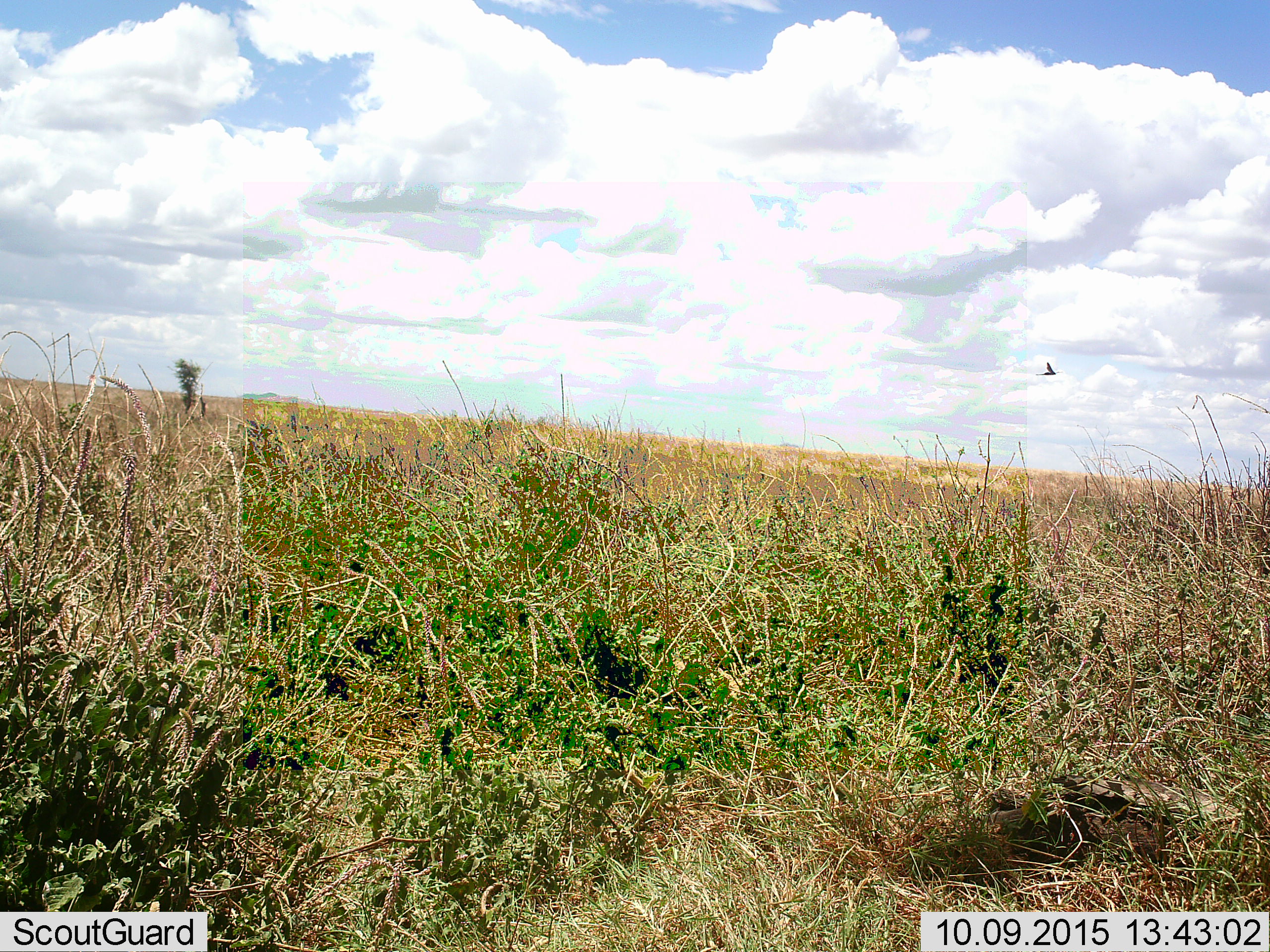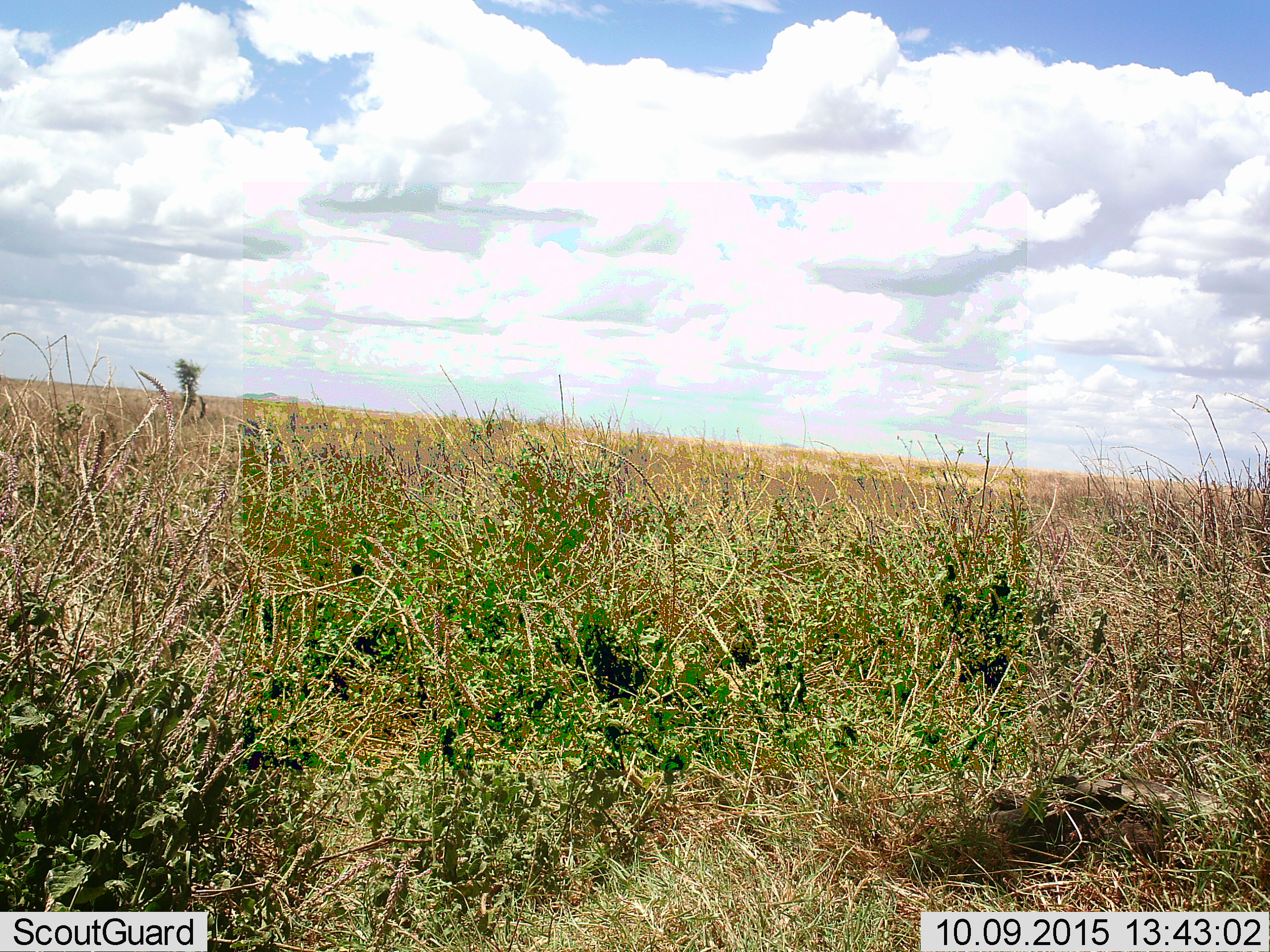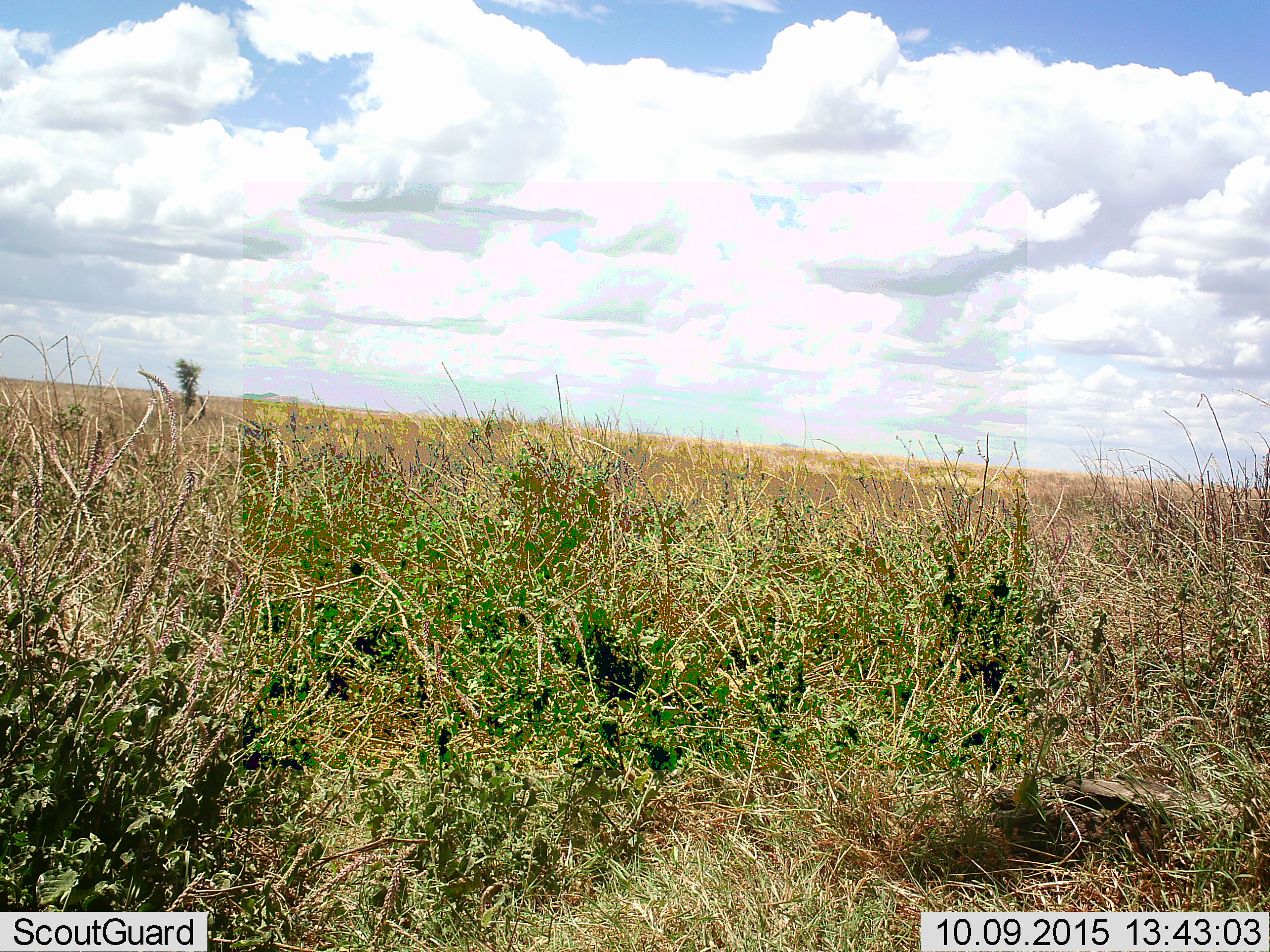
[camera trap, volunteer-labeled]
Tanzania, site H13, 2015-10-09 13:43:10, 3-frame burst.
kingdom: Animalia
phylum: Chordata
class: Aves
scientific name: Aves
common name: bird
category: otherbird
Otherbird (bird) (Aves), count 1. Behavior (volunteer vote fractions): standing 0%, resting 0%, moving 100%, interacting 0%. Young present (vote fraction): 0%. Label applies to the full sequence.